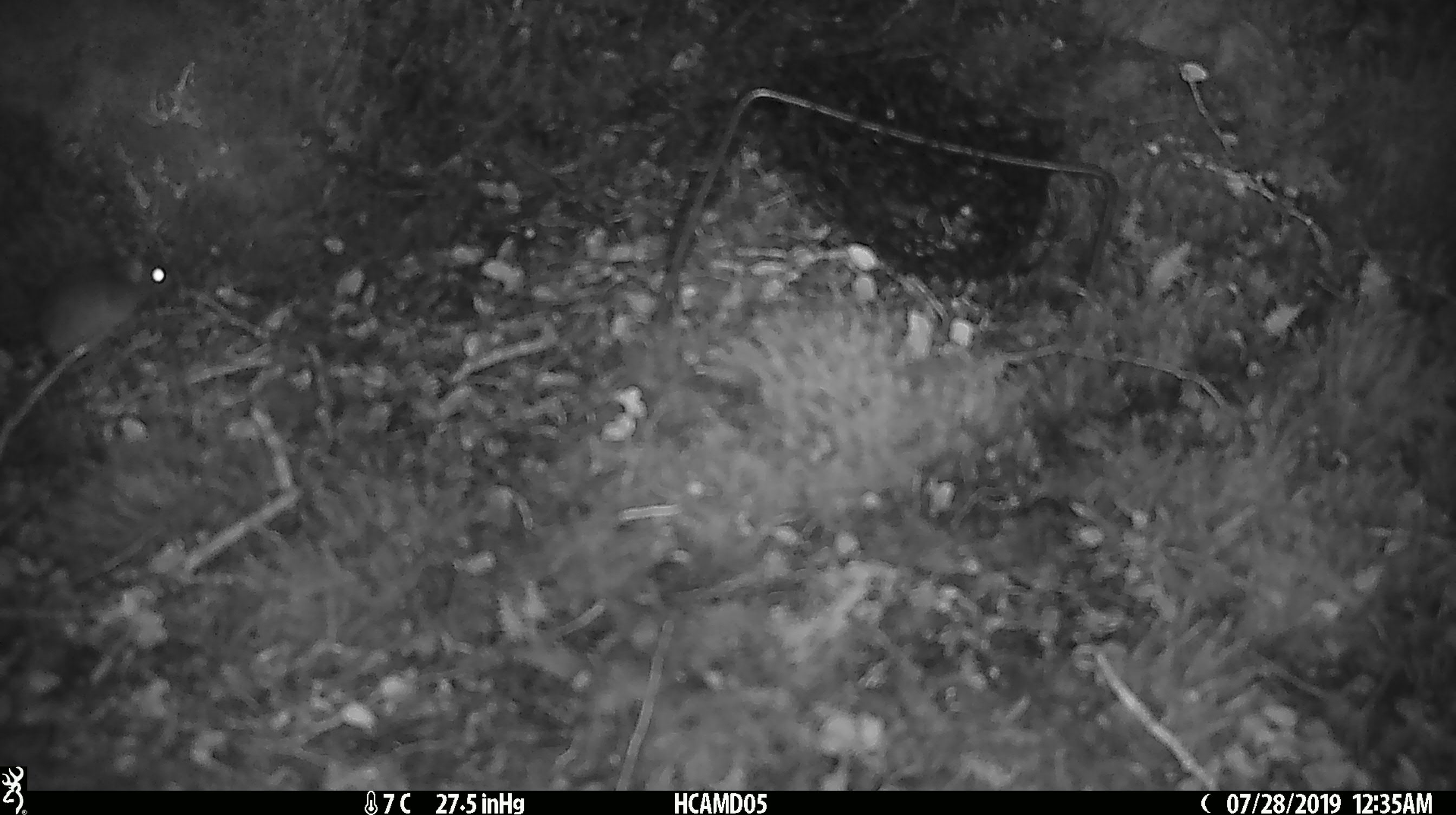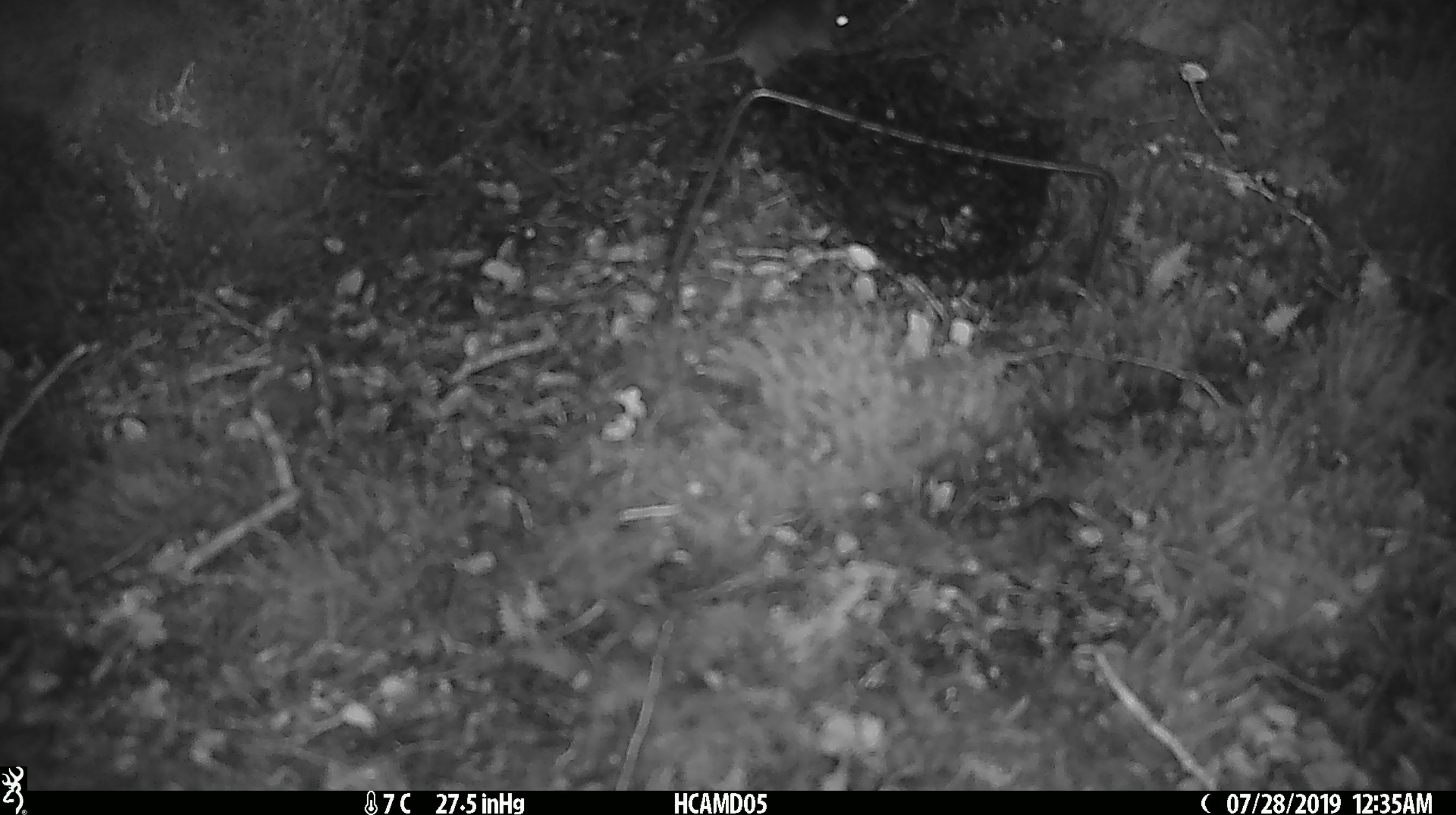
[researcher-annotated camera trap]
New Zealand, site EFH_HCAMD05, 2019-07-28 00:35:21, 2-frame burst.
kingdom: Animalia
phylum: Chordata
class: Mammalia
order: Rodentia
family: Muridae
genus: Mus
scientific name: Mus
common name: mouse